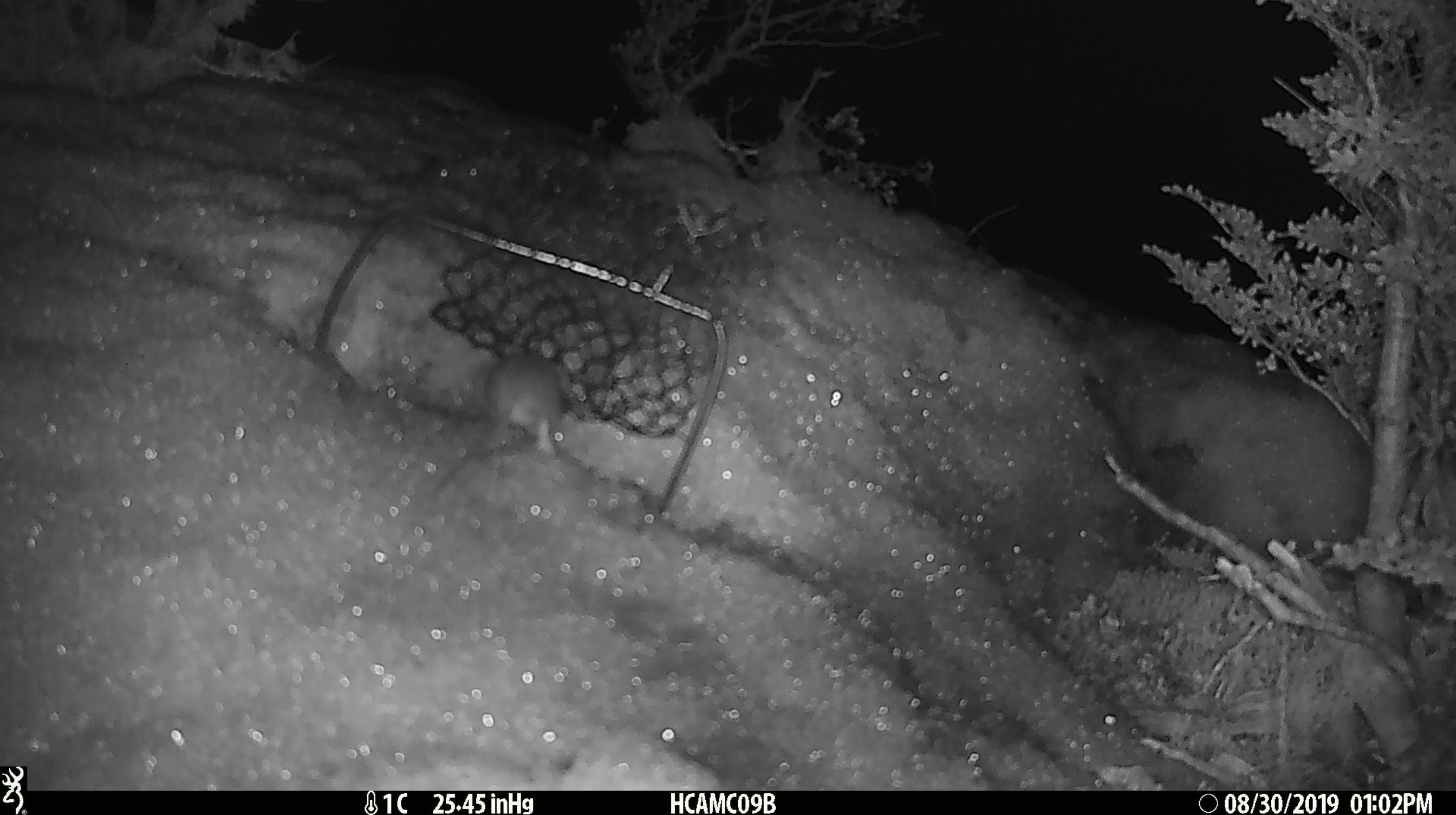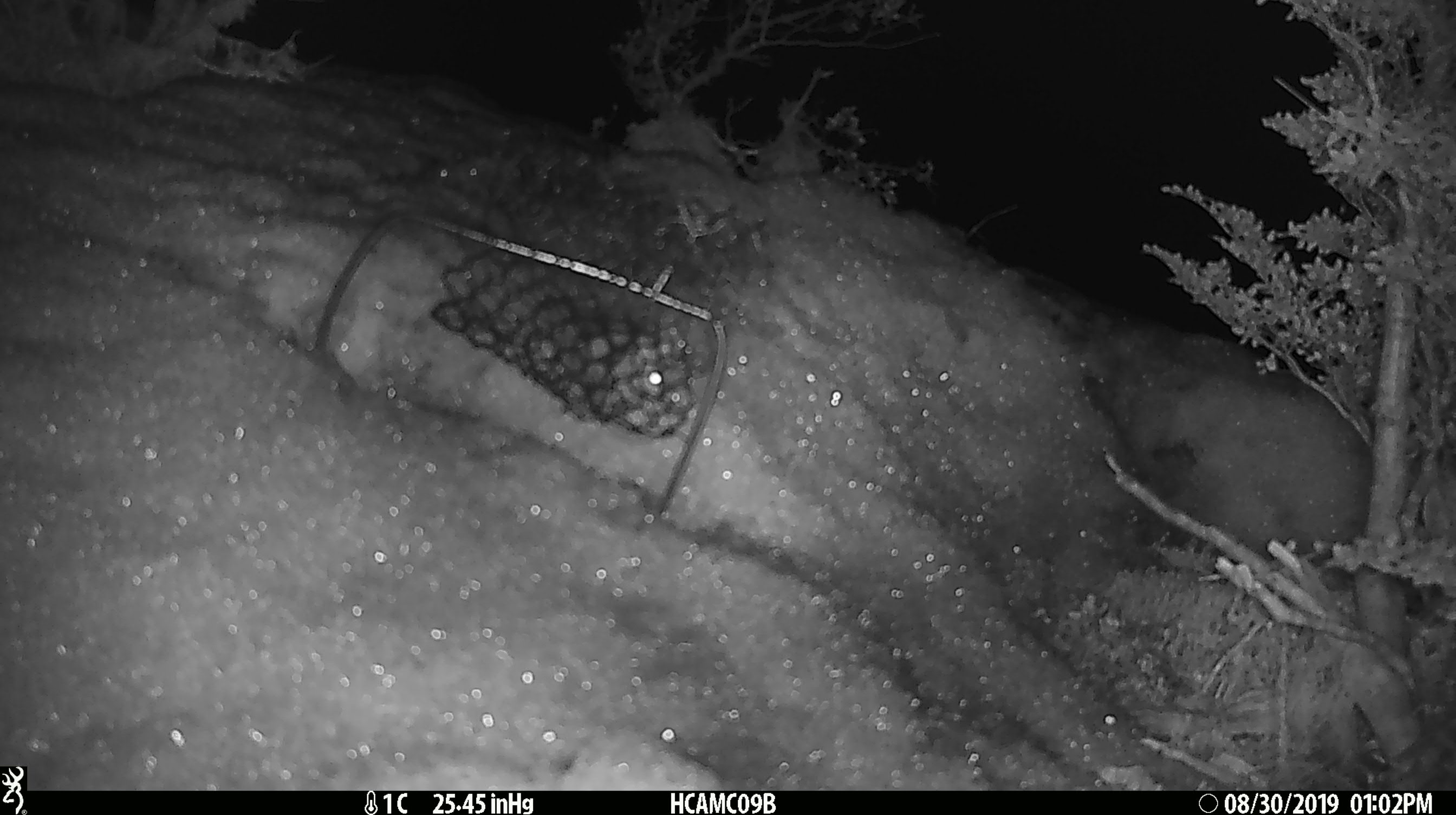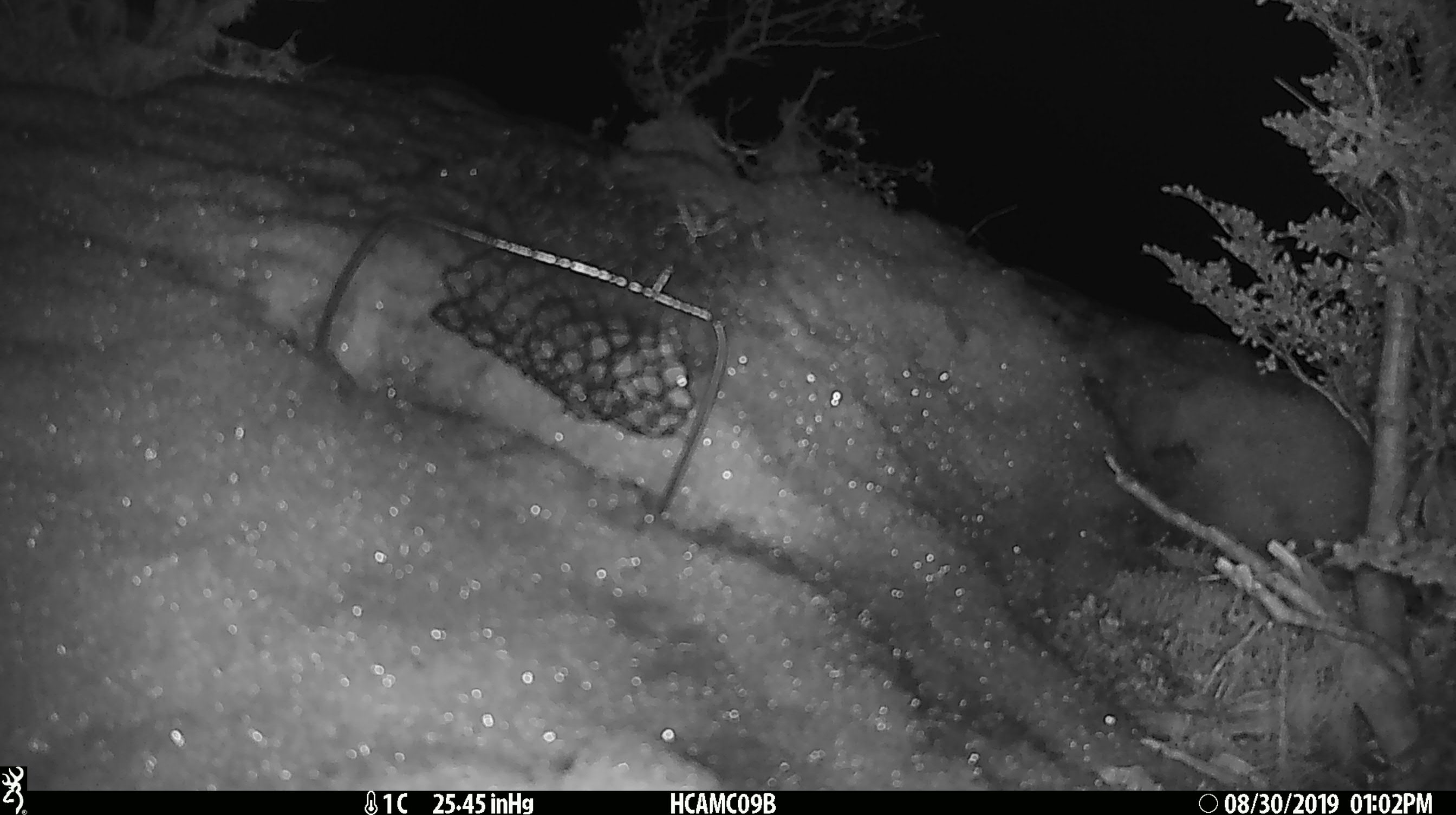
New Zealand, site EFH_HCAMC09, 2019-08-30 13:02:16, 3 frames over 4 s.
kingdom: Animalia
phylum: Chordata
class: Mammalia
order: Rodentia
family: Muridae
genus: Mus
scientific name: Mus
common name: mouse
Mouse (Mus).